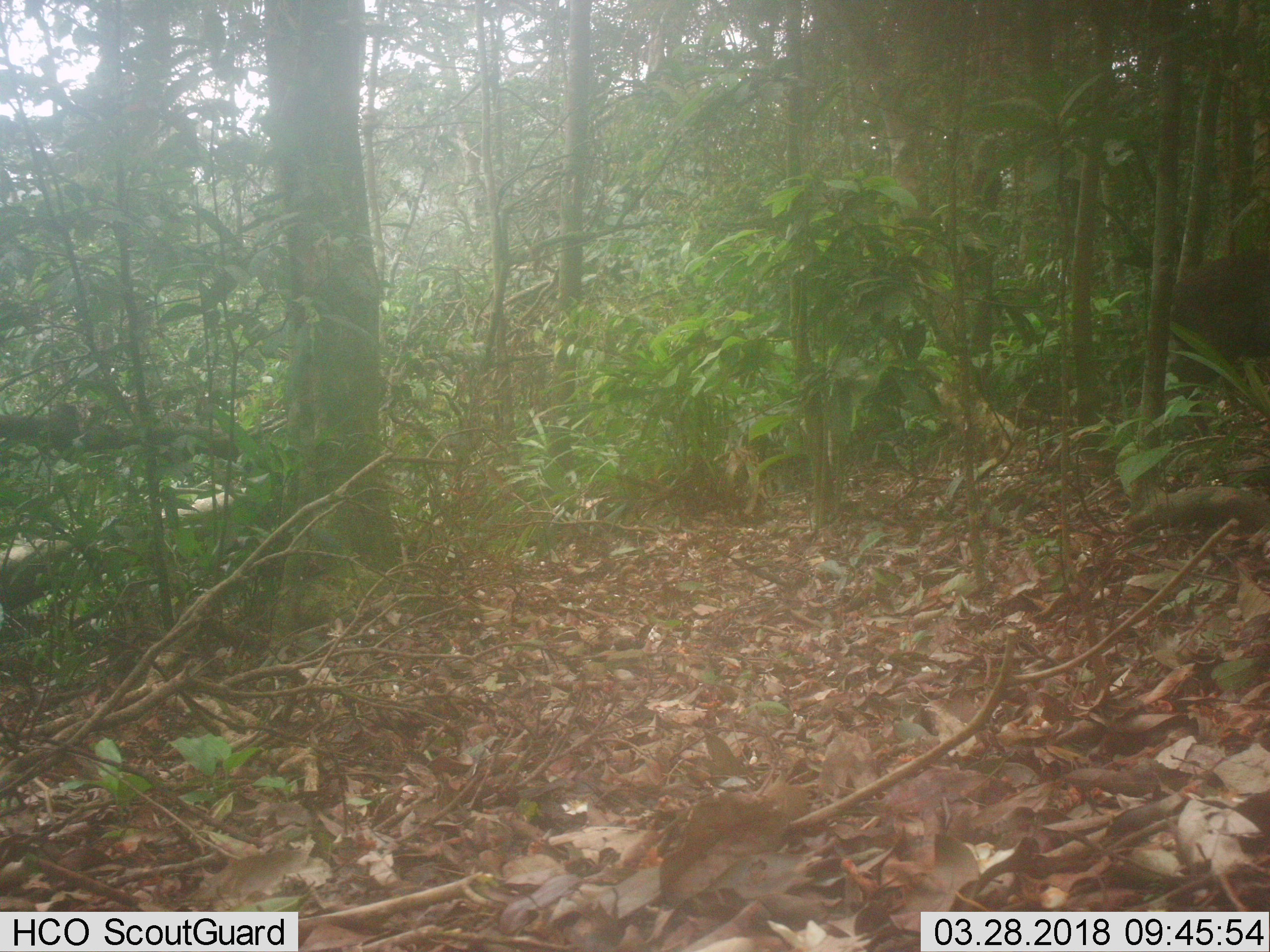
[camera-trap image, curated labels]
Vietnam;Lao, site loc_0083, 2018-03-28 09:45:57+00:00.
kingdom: Animalia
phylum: Chordata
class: Mammalia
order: Artiodactyla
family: Cervidae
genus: Muntiacus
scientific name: Muntiacus rooseveltorum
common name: roosevelt's muntjac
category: roosevelts muntjac group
Roosevelts muntjac group (roosevelt's muntjac) (Muntiacus rooseveltorum). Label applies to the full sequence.